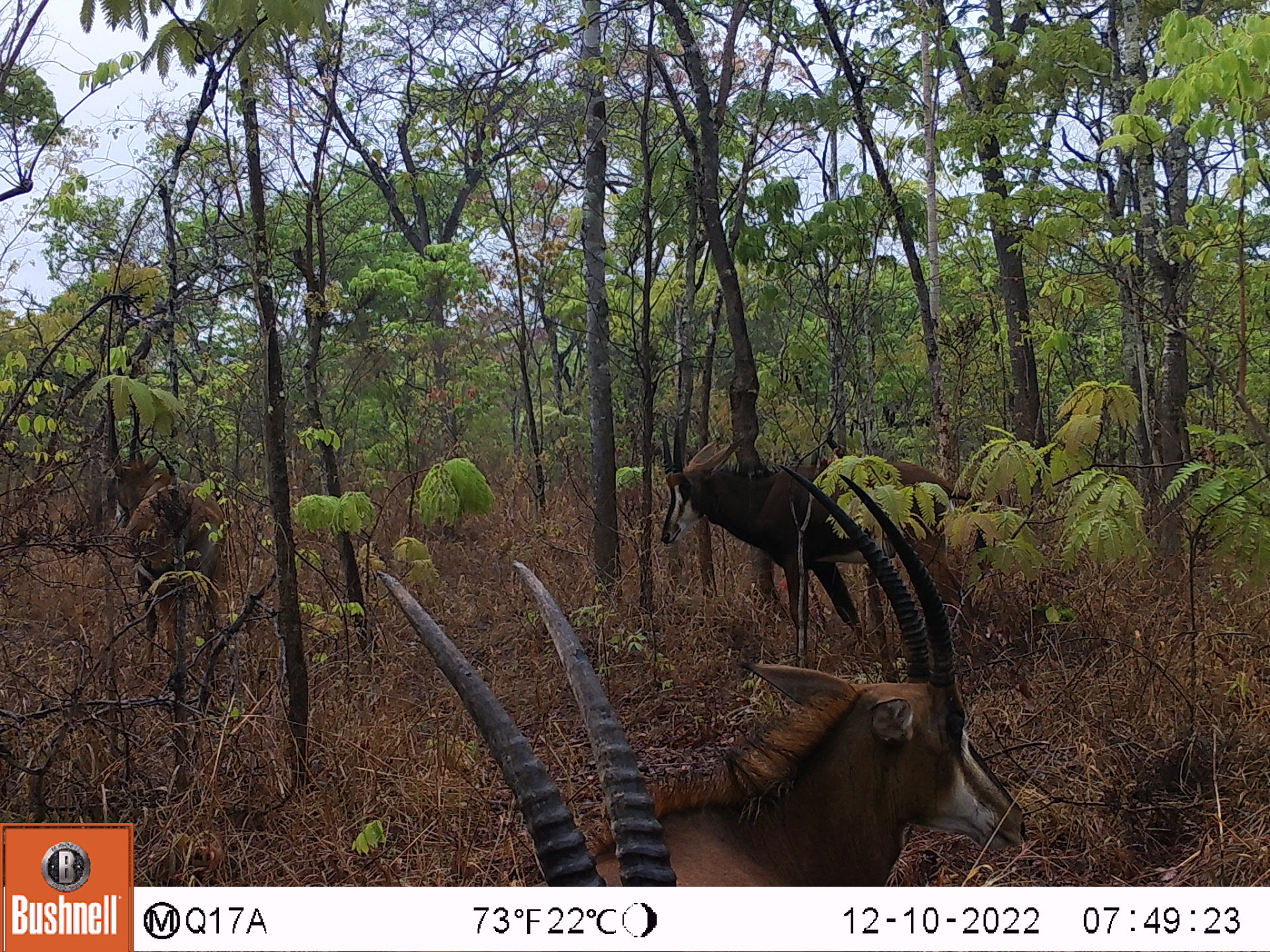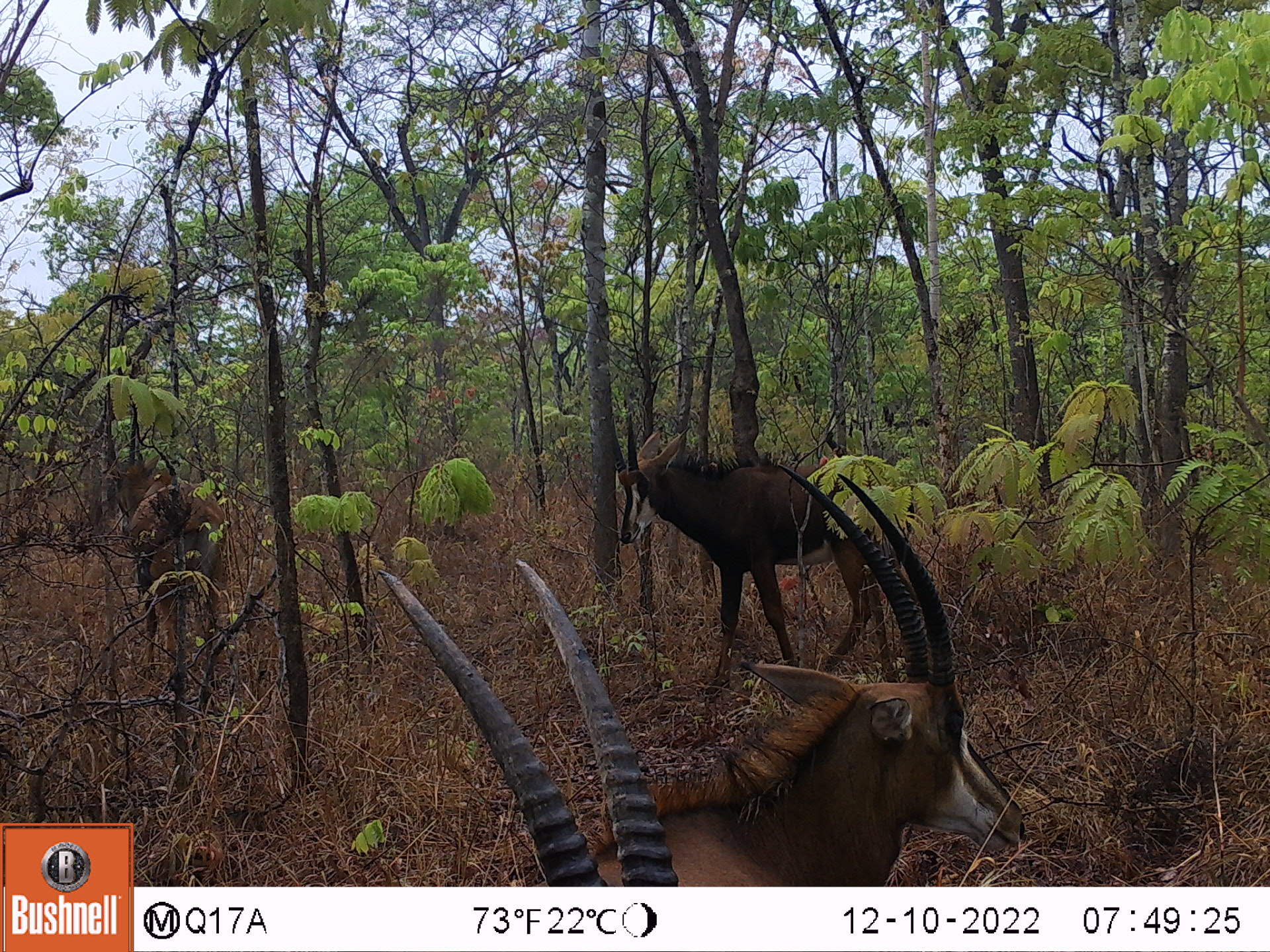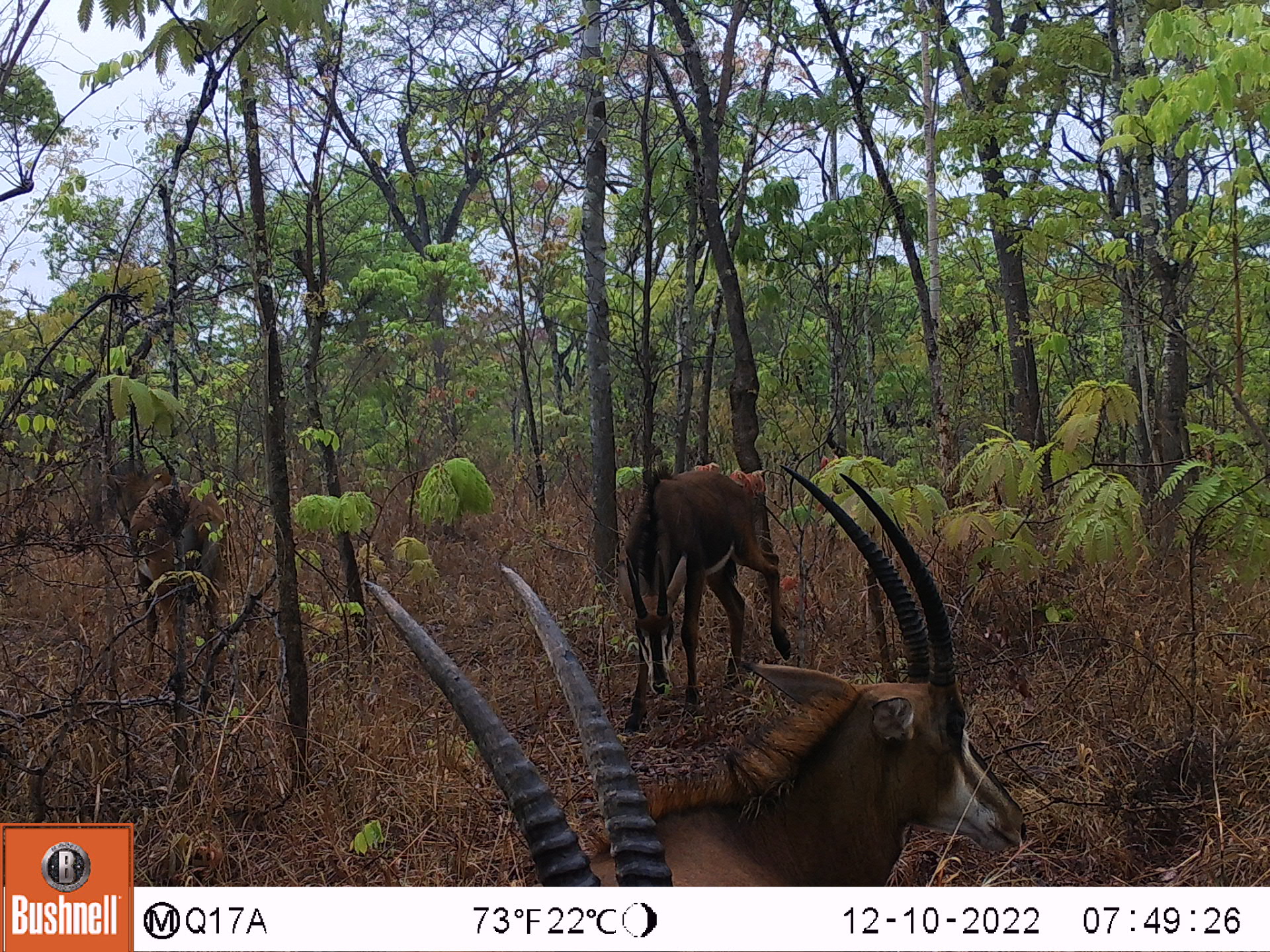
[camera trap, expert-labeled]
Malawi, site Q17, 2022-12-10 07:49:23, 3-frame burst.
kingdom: Animalia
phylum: Chordata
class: Mammalia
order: Artiodactyla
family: Bovidae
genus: Hippotragus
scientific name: Hippotragus niger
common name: sable antelope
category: sable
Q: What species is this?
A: Sable (sable antelope) (Hippotragus niger).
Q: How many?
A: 4.